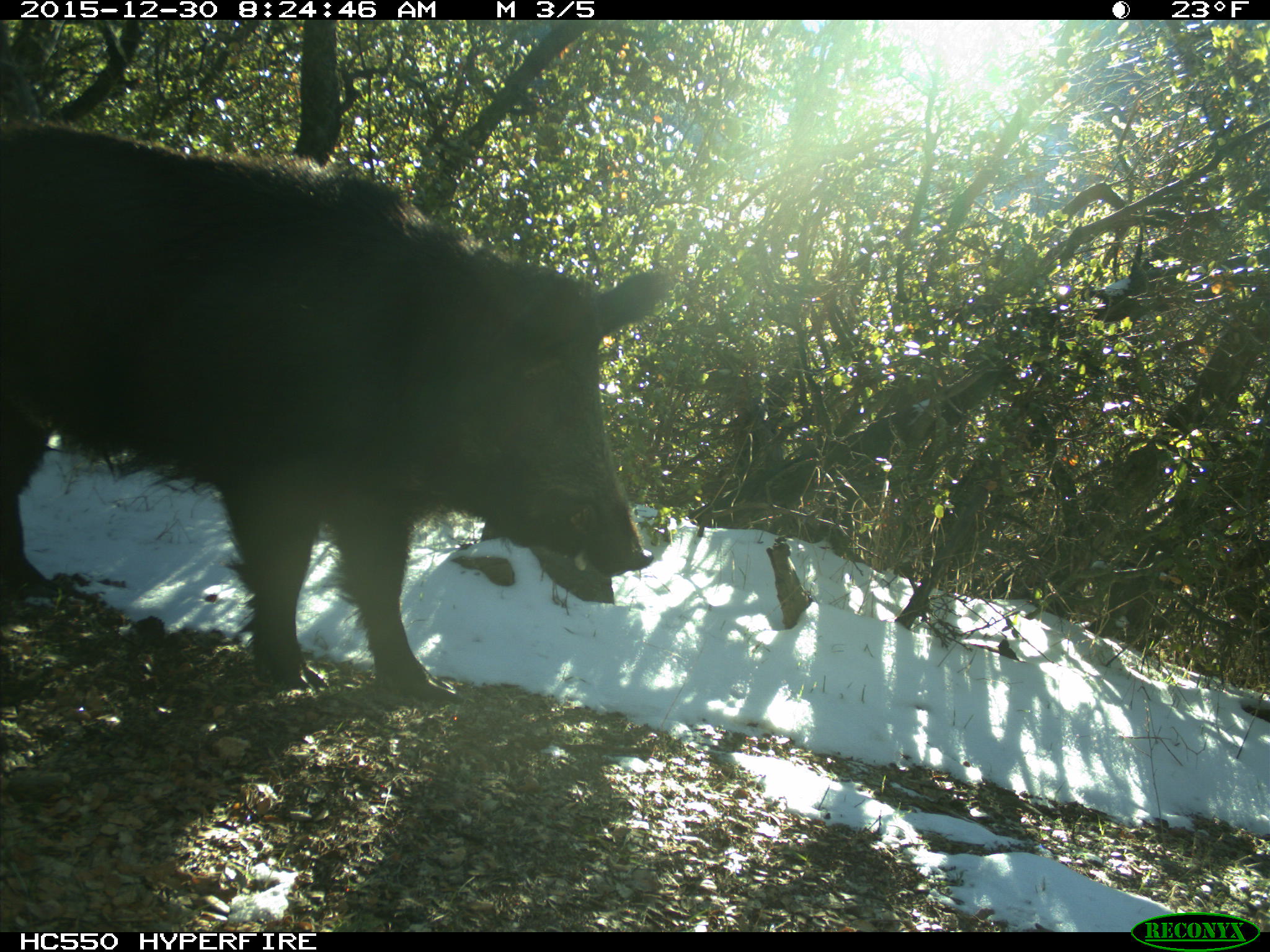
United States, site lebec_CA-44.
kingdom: Animalia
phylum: Chordata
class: Mammalia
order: Artiodactyla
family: Suidae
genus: Sus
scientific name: Sus scrofa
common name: wild boar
Sus scrofa (wild boar).